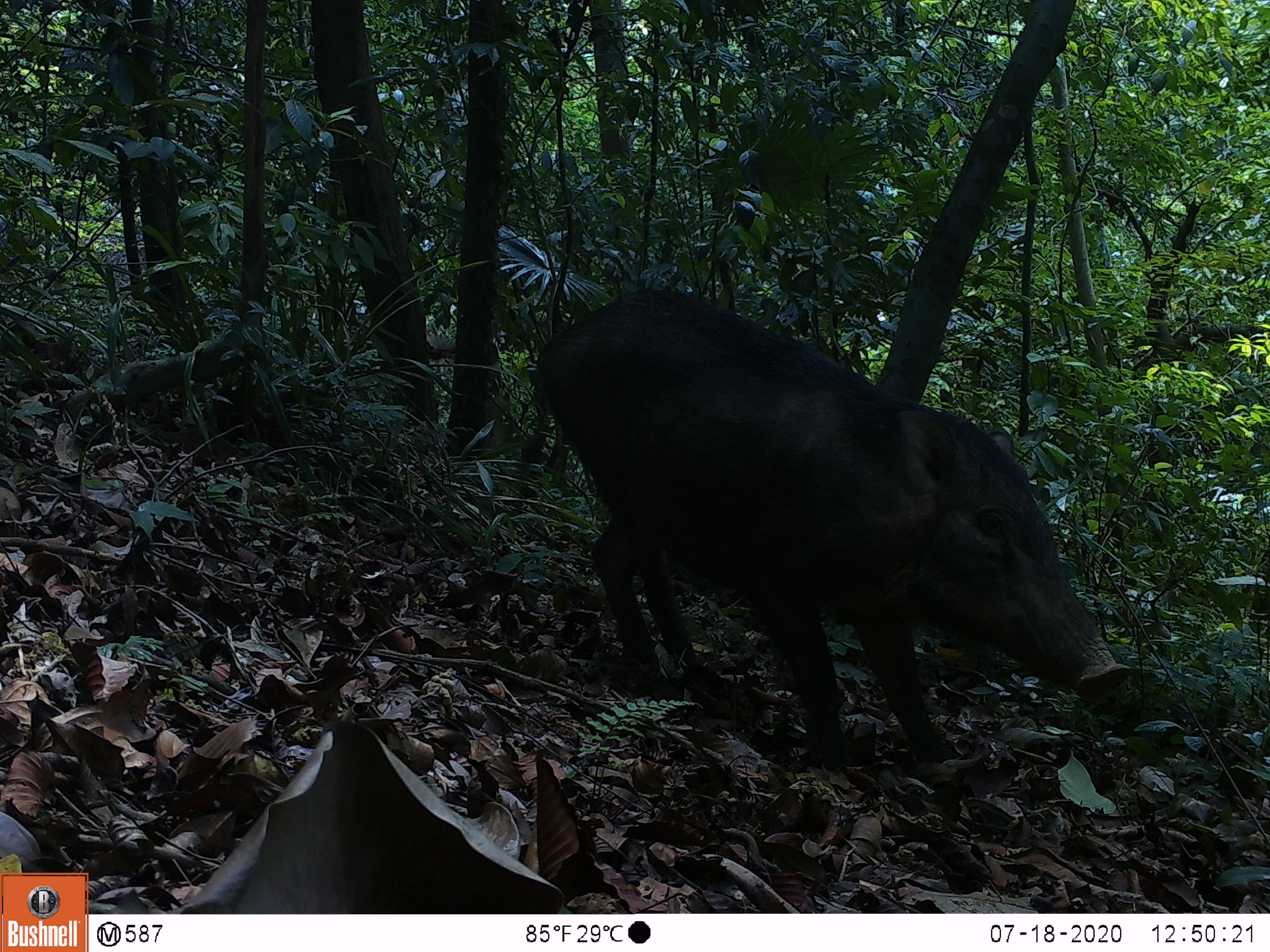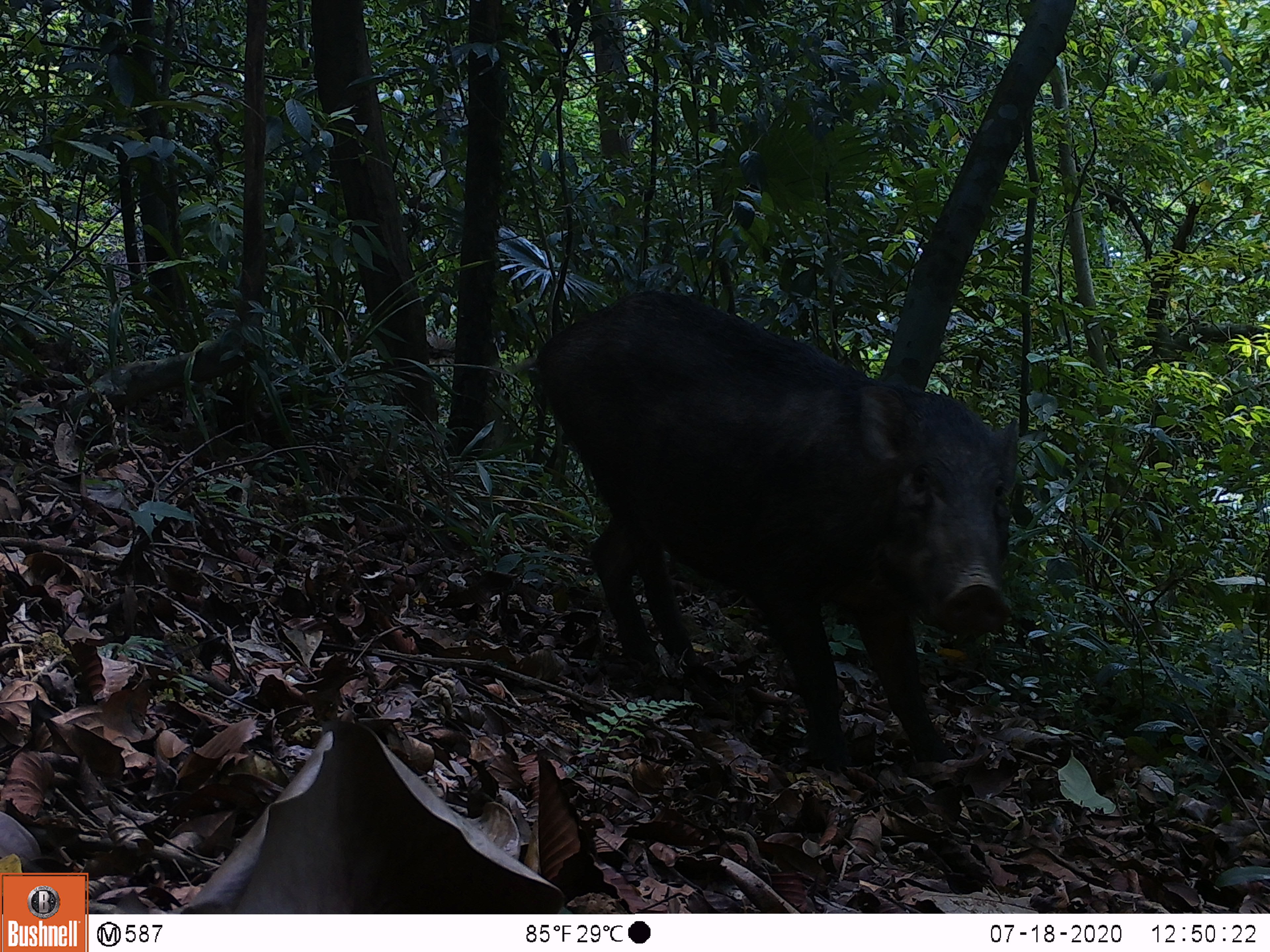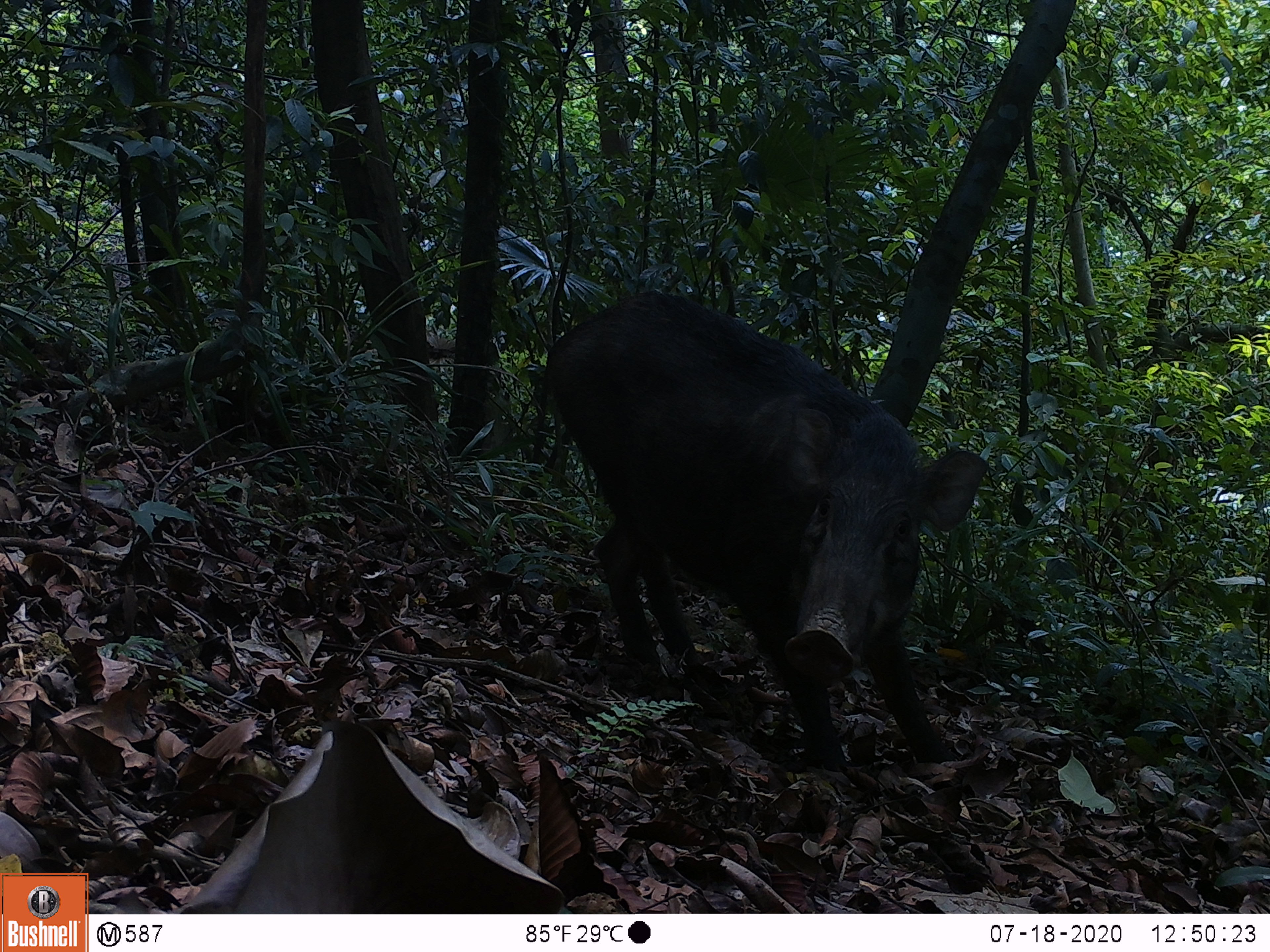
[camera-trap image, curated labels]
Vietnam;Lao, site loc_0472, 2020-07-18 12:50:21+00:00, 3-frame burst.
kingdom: Animalia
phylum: Chordata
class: Mammalia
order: Artiodactyla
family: Suidae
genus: Sus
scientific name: Sus scrofa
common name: eurasian wild pig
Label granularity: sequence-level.